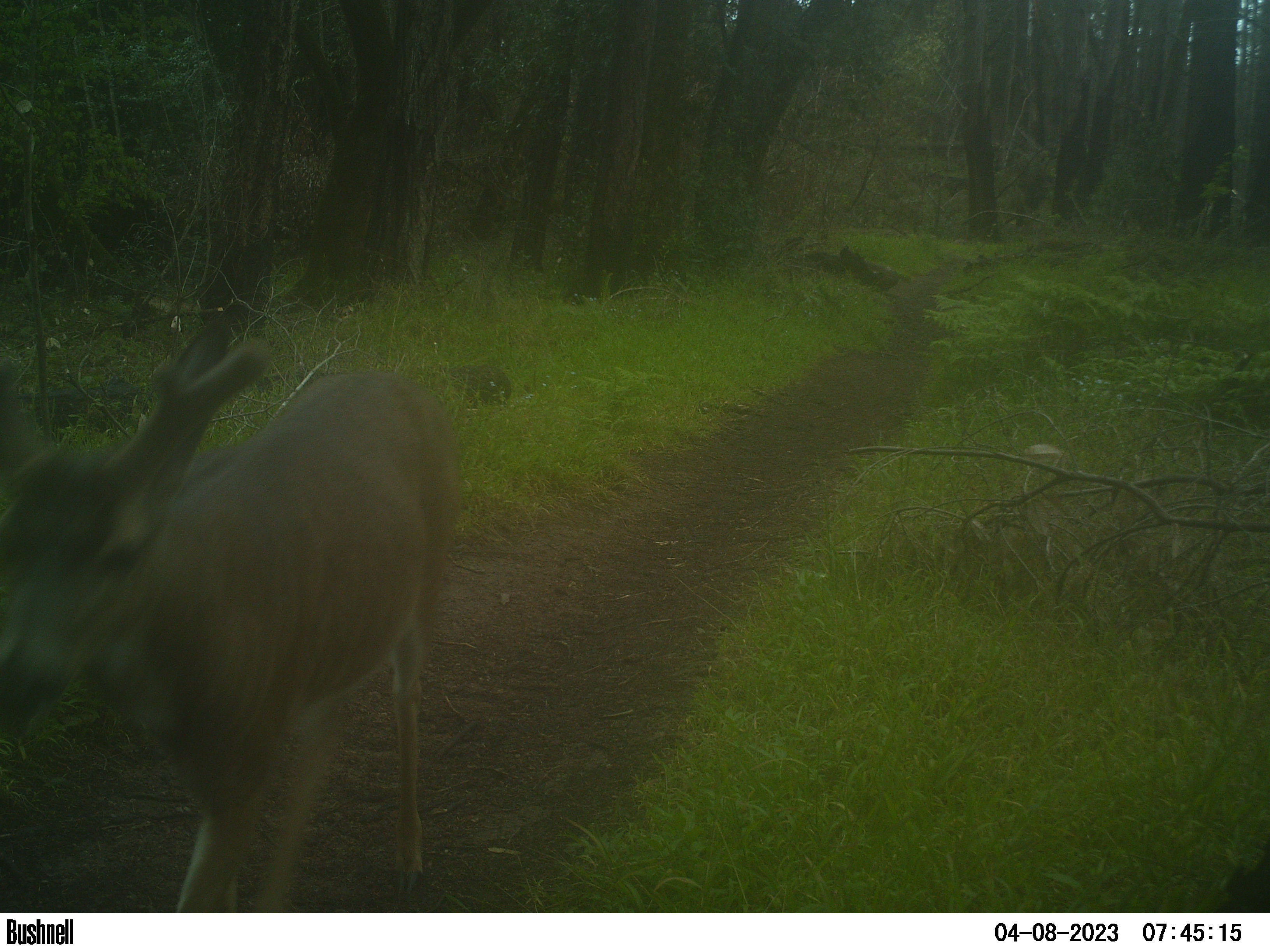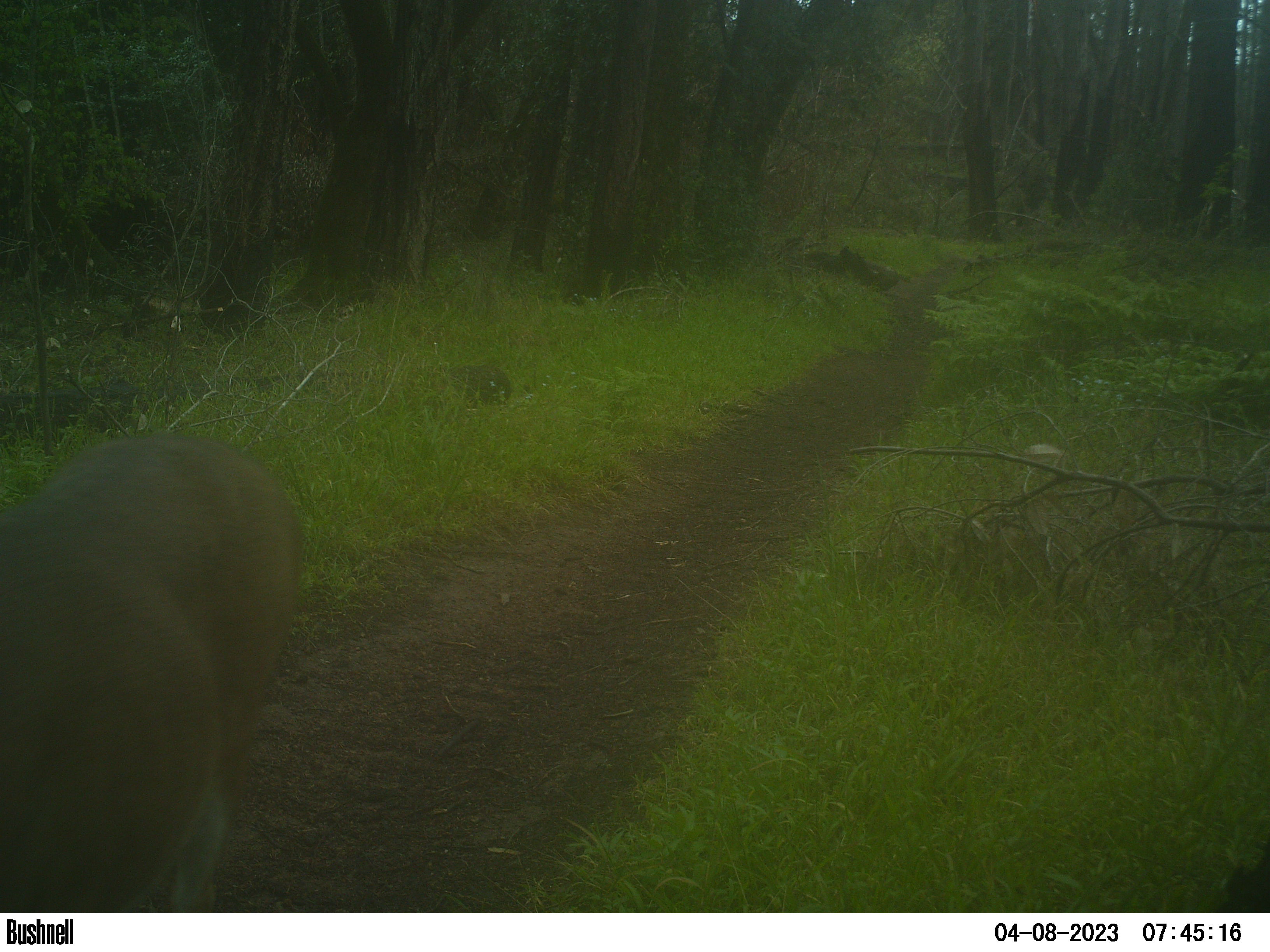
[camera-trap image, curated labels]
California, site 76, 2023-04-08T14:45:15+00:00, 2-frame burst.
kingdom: Animalia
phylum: Chordata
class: Mammalia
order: Artiodactyla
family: Cervidae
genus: Odocoileus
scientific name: Odocoileus hemionus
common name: mule deer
Mule deer (Odocoileus hemionus).